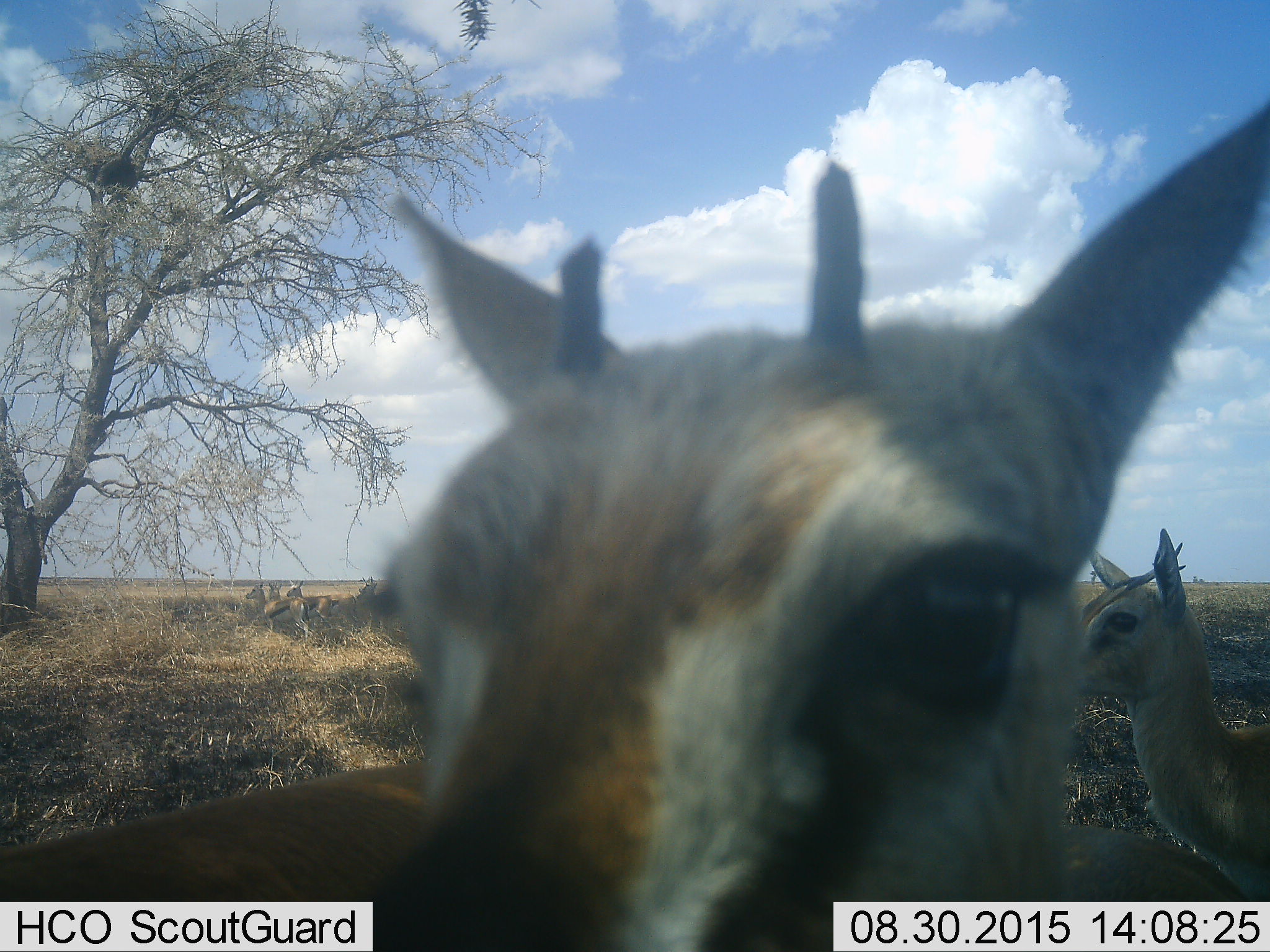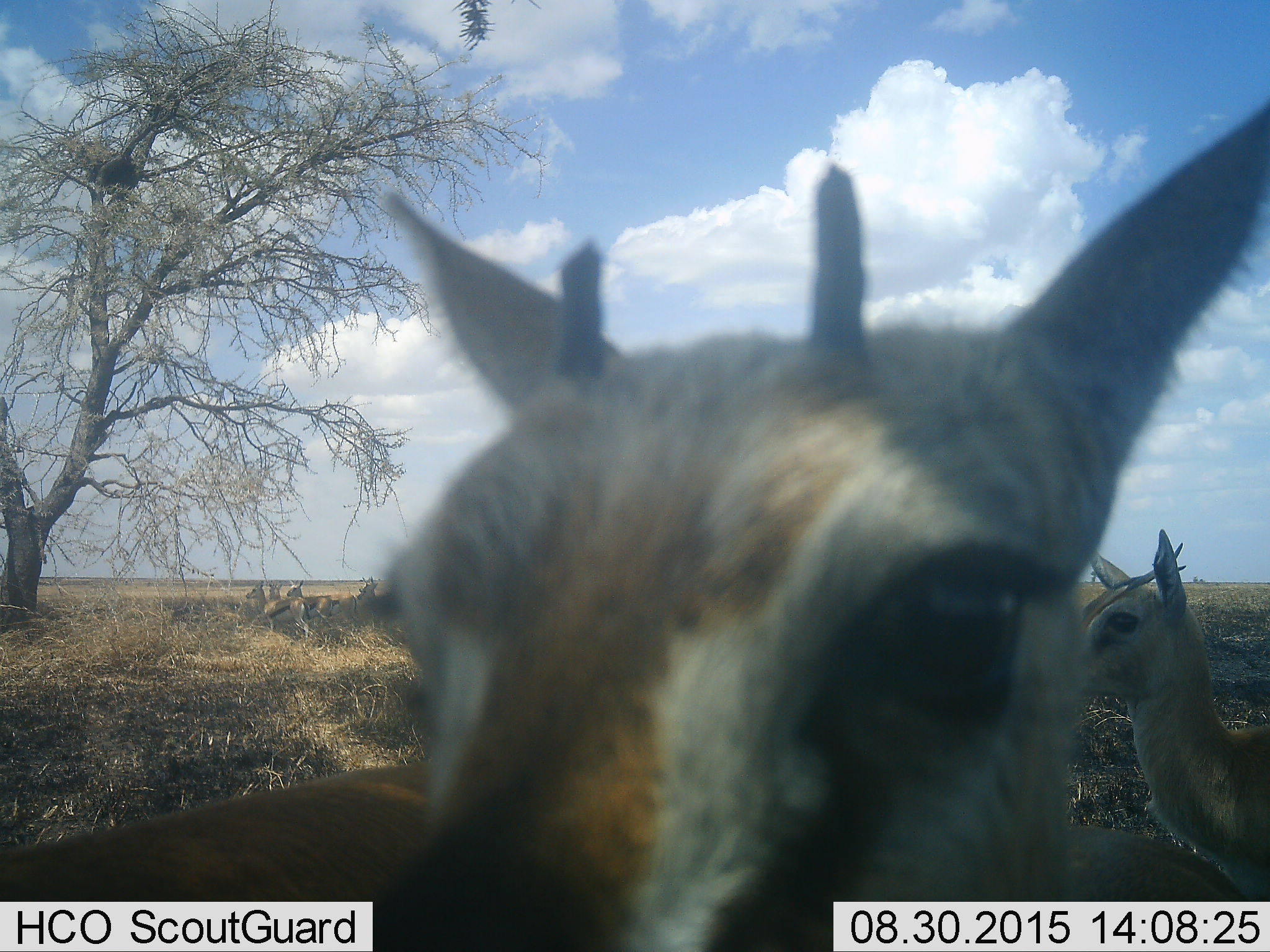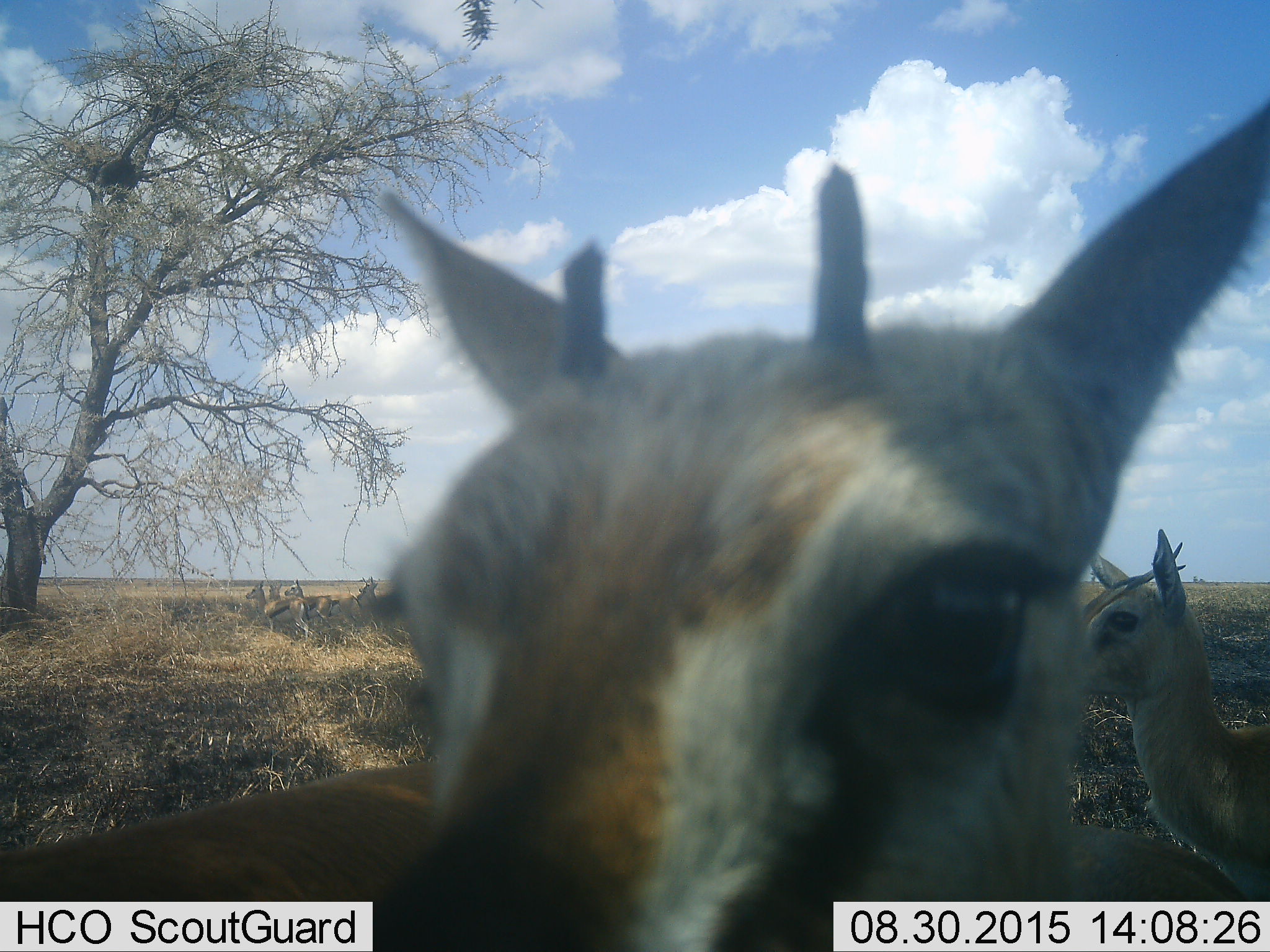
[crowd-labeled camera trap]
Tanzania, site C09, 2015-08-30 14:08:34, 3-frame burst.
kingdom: Animalia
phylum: Chordata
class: Mammalia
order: Artiodactyla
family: Bovidae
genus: Eudorcas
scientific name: Eudorcas thomsonii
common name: thomson's gazelle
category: gazellethomsons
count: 6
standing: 93%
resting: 0%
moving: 14%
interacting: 0%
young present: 7%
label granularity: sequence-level